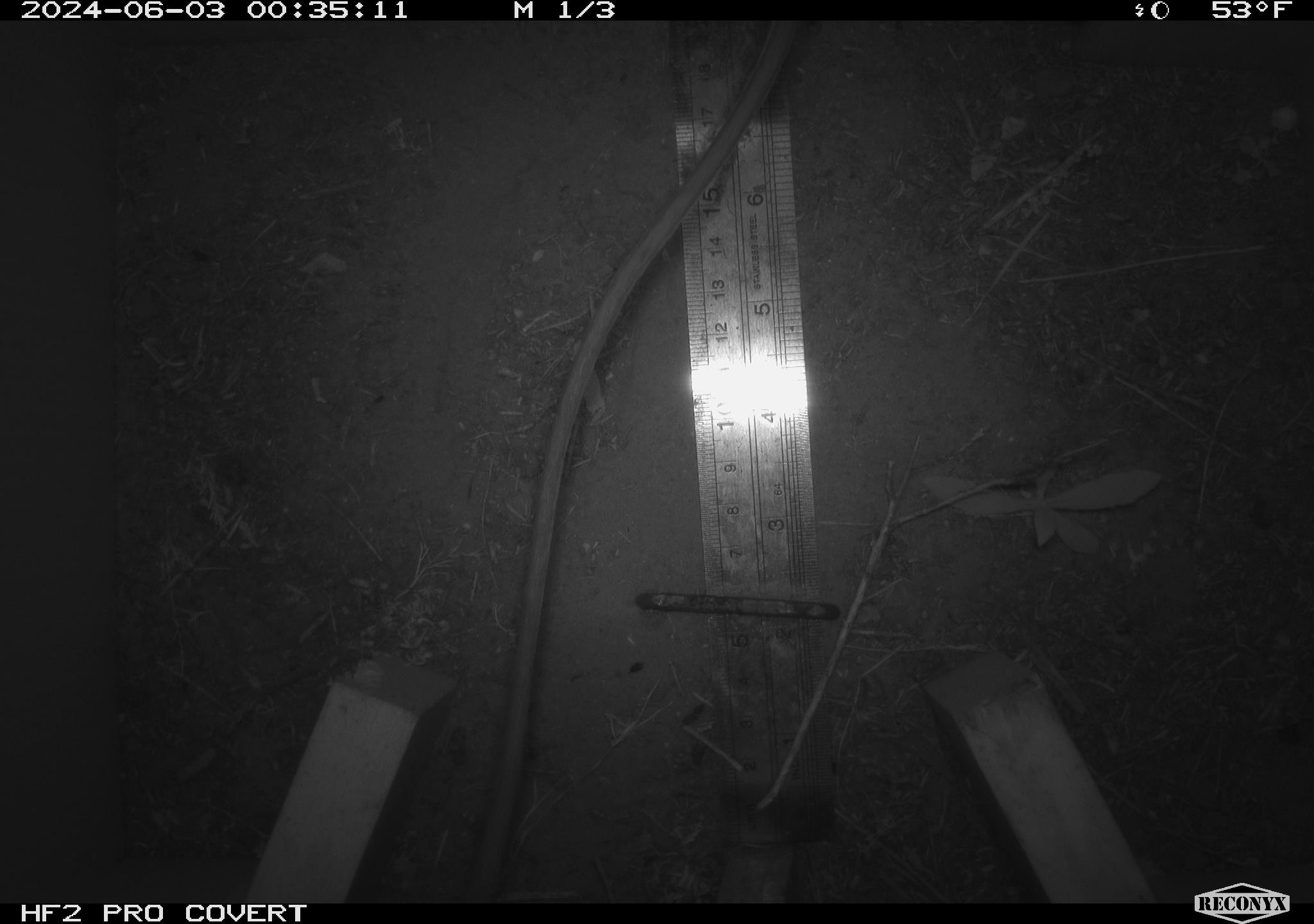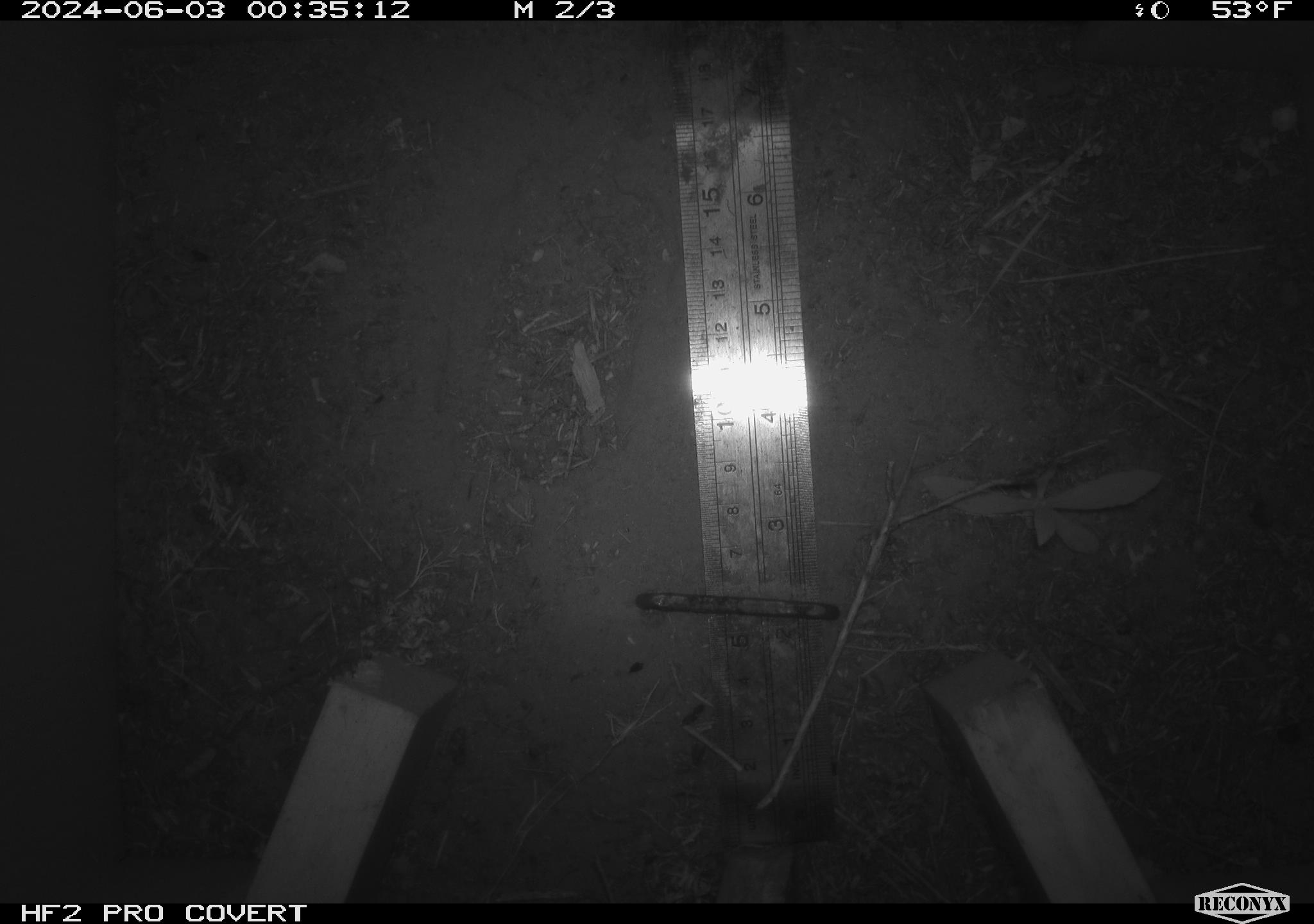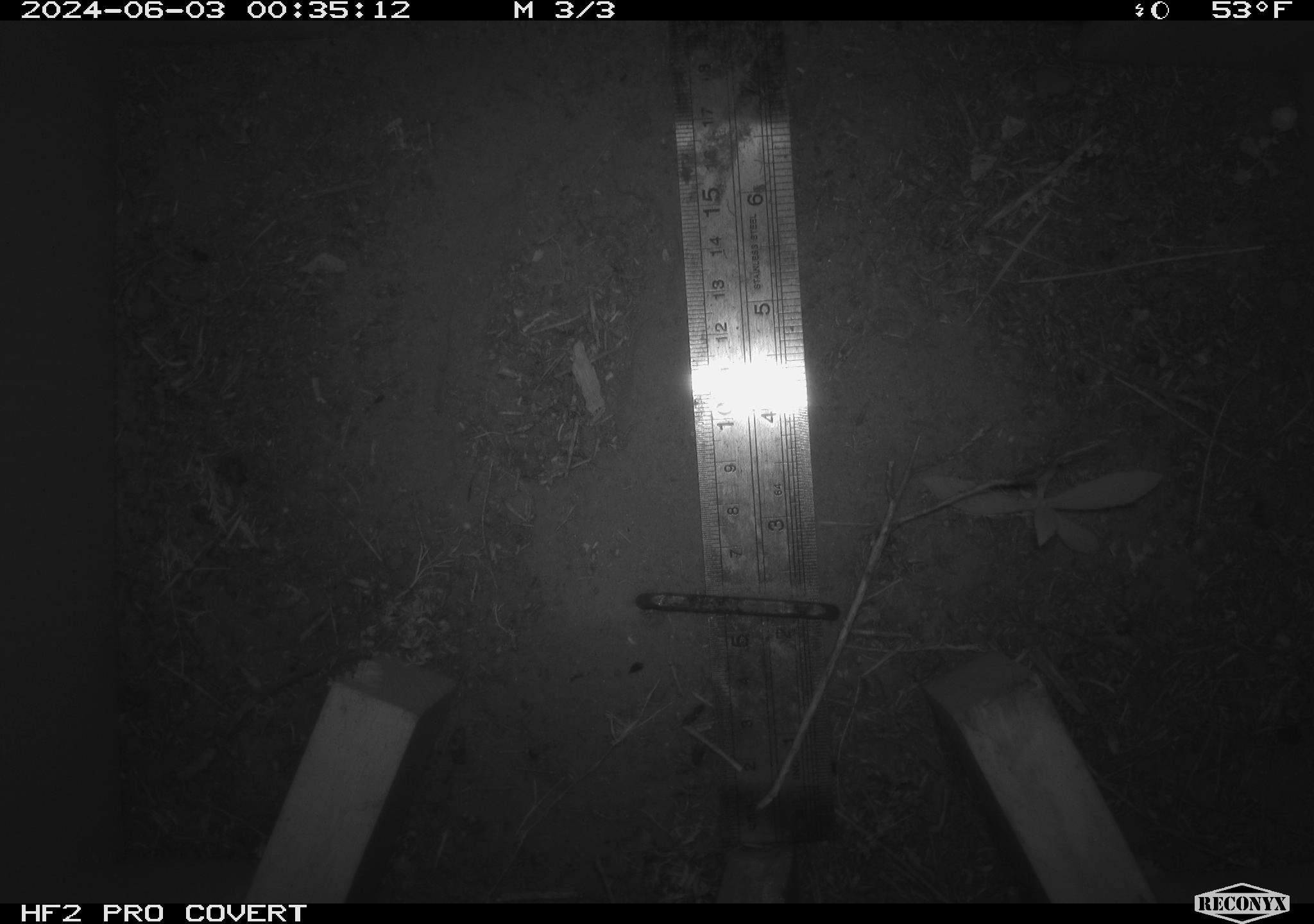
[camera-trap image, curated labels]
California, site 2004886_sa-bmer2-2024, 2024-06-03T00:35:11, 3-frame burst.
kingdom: Animalia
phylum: Chordata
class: Mammalia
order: Rodentia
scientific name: Rodentia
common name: rodent